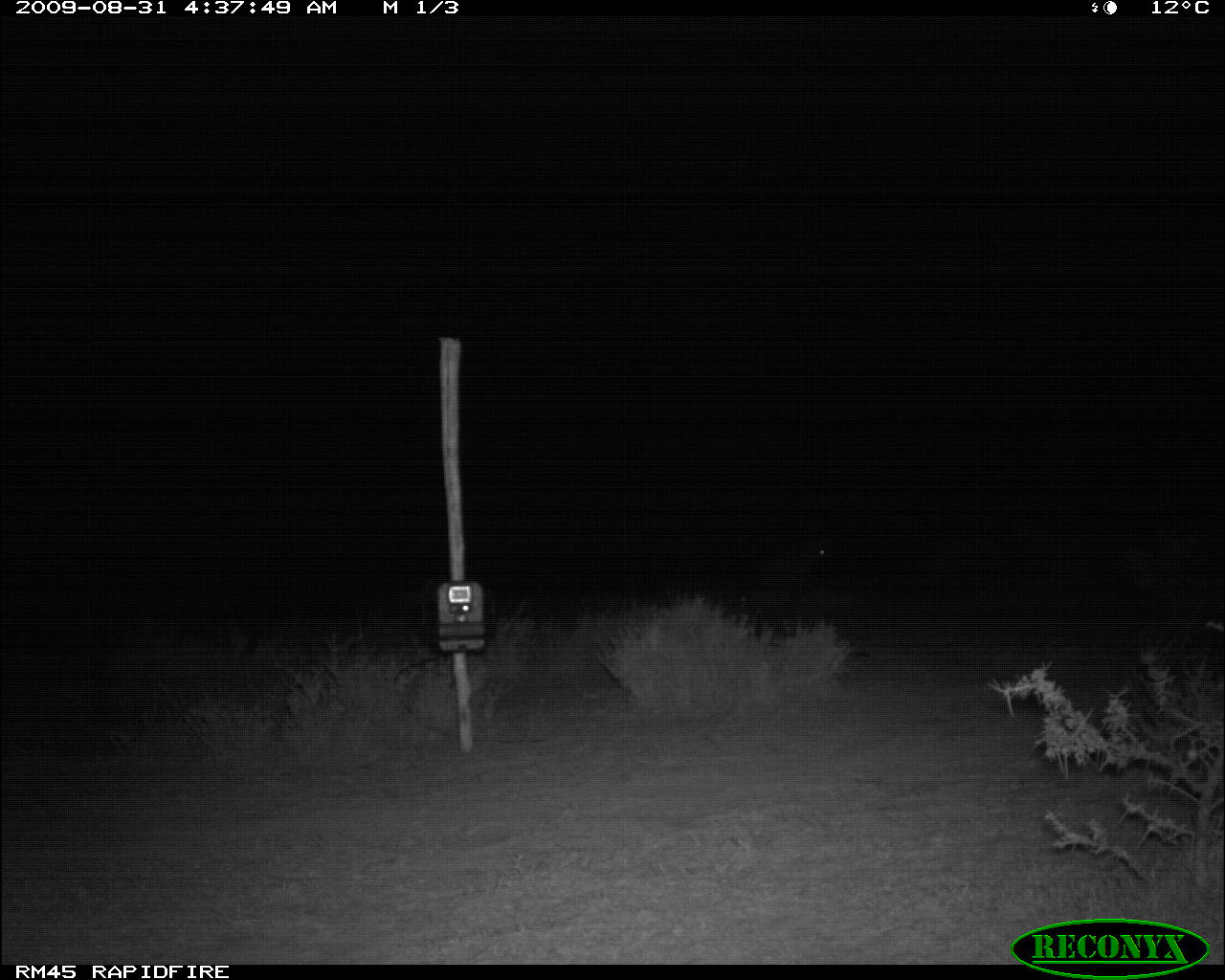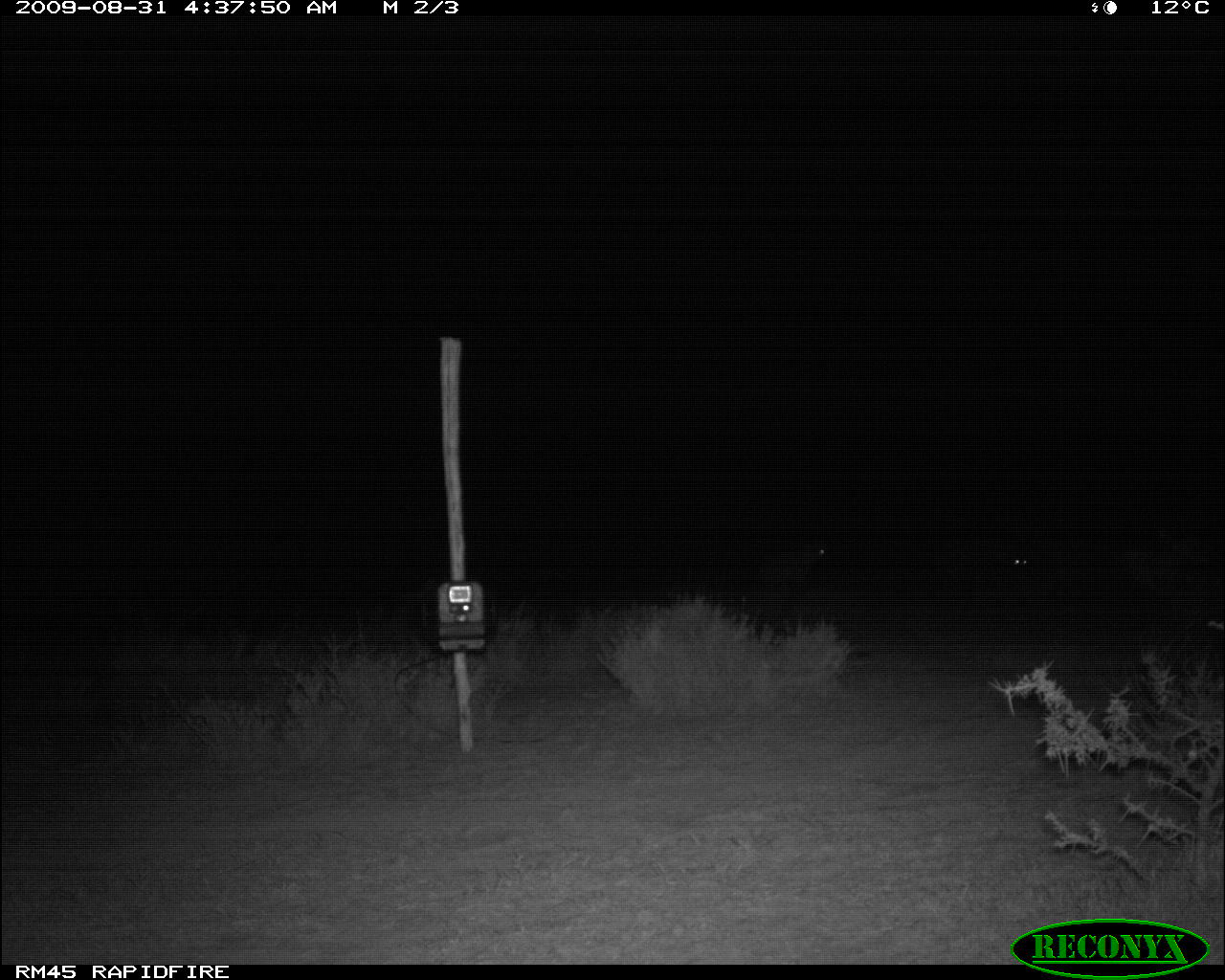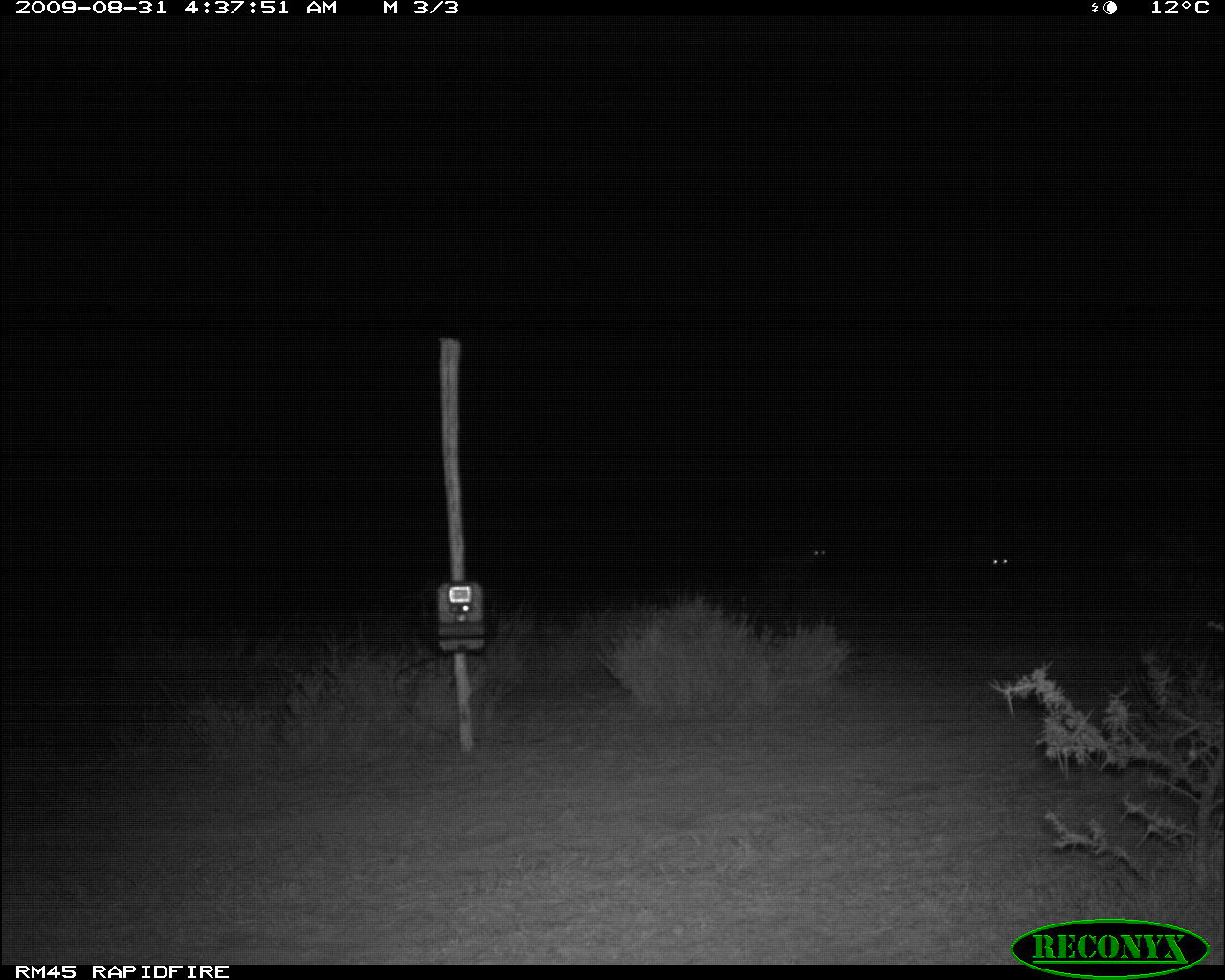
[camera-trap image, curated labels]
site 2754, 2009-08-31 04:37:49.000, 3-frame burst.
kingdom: Animalia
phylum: Chordata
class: Mammalia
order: Carnivora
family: Hyaenidae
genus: Crocuta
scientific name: Crocuta crocuta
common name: spotted hyena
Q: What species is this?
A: Crocuta crocuta (spotted hyena).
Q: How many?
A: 1.